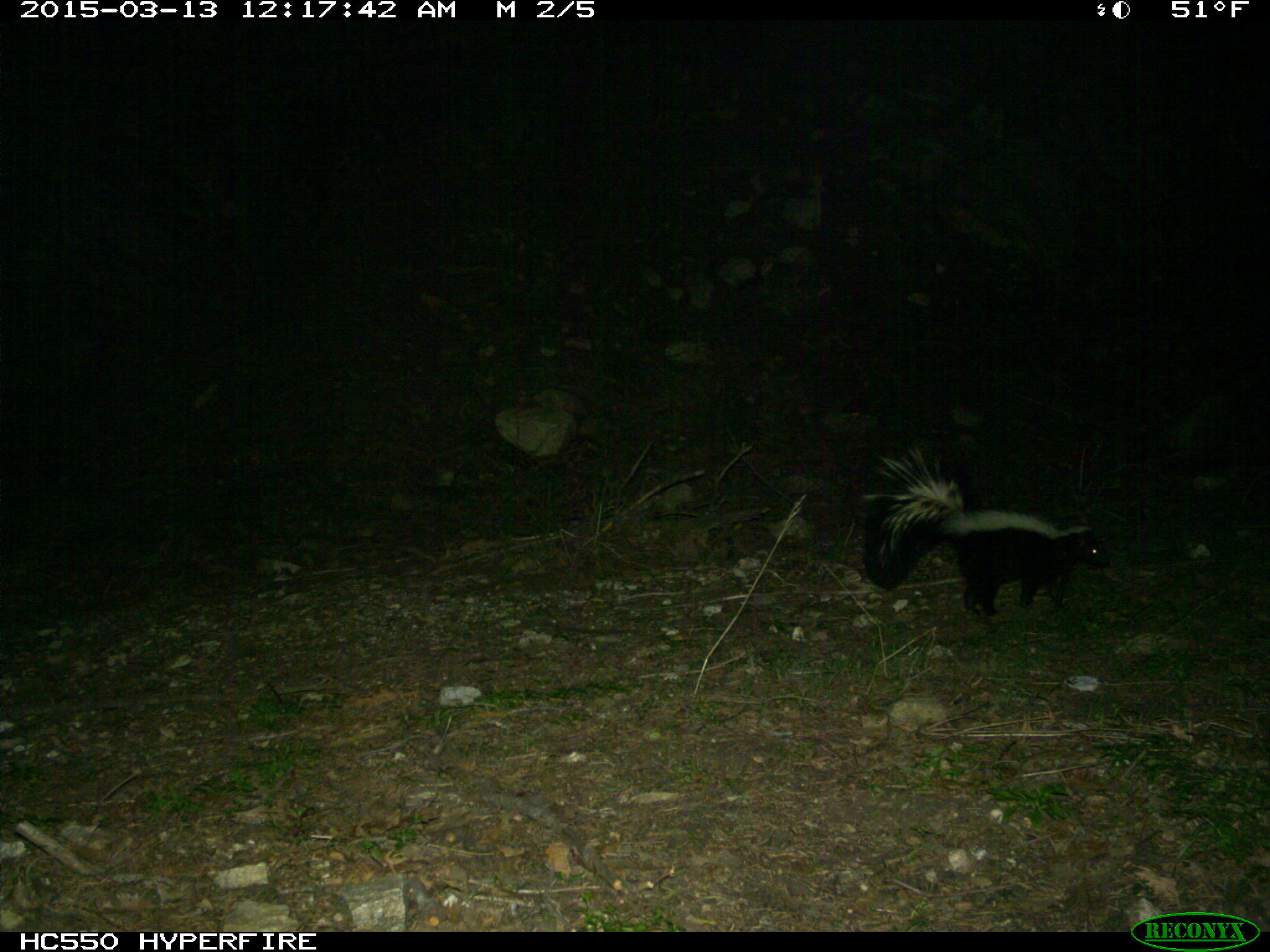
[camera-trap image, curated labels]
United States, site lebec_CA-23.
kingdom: Animalia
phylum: Chordata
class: Mammalia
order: Carnivora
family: Mephitidae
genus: Mephitis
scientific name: Mephitis mephitis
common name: striped skunk